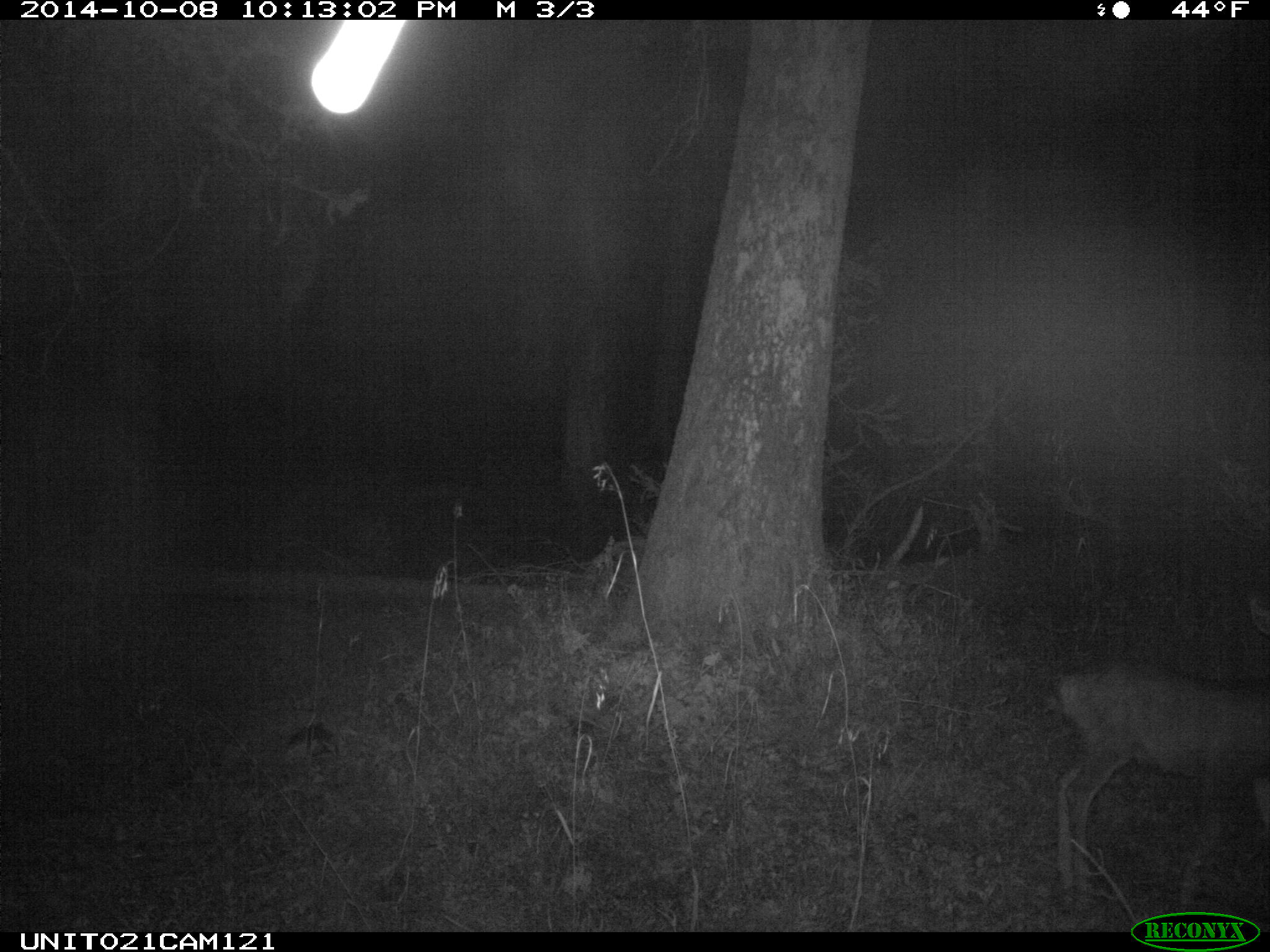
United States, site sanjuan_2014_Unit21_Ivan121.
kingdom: Animalia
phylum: Chordata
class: Mammalia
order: Artiodactyla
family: Cervidae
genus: Odocoileus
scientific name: Odocoileus hemionus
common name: mule deer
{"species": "Odocoileus hemionus (mule deer)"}